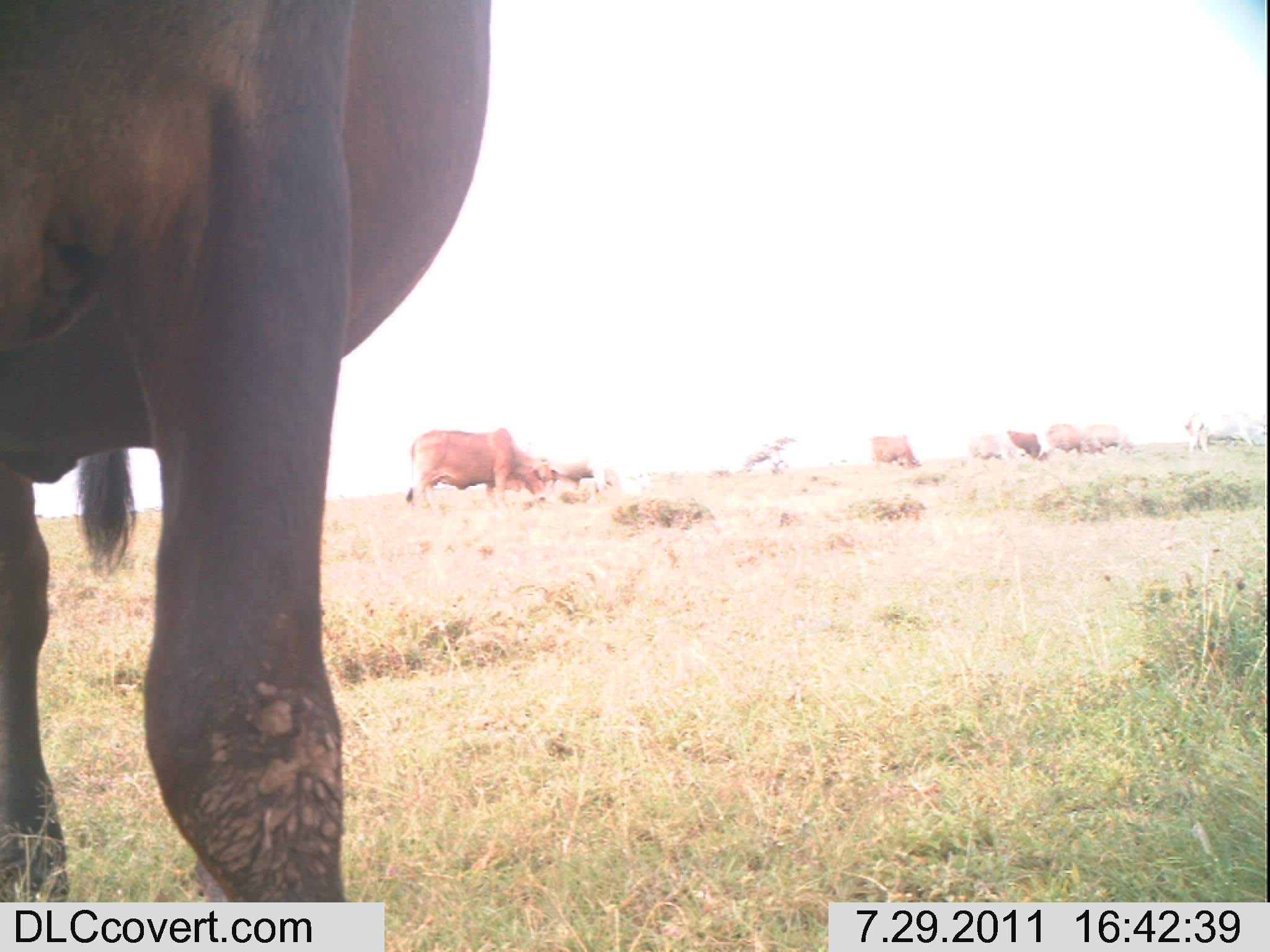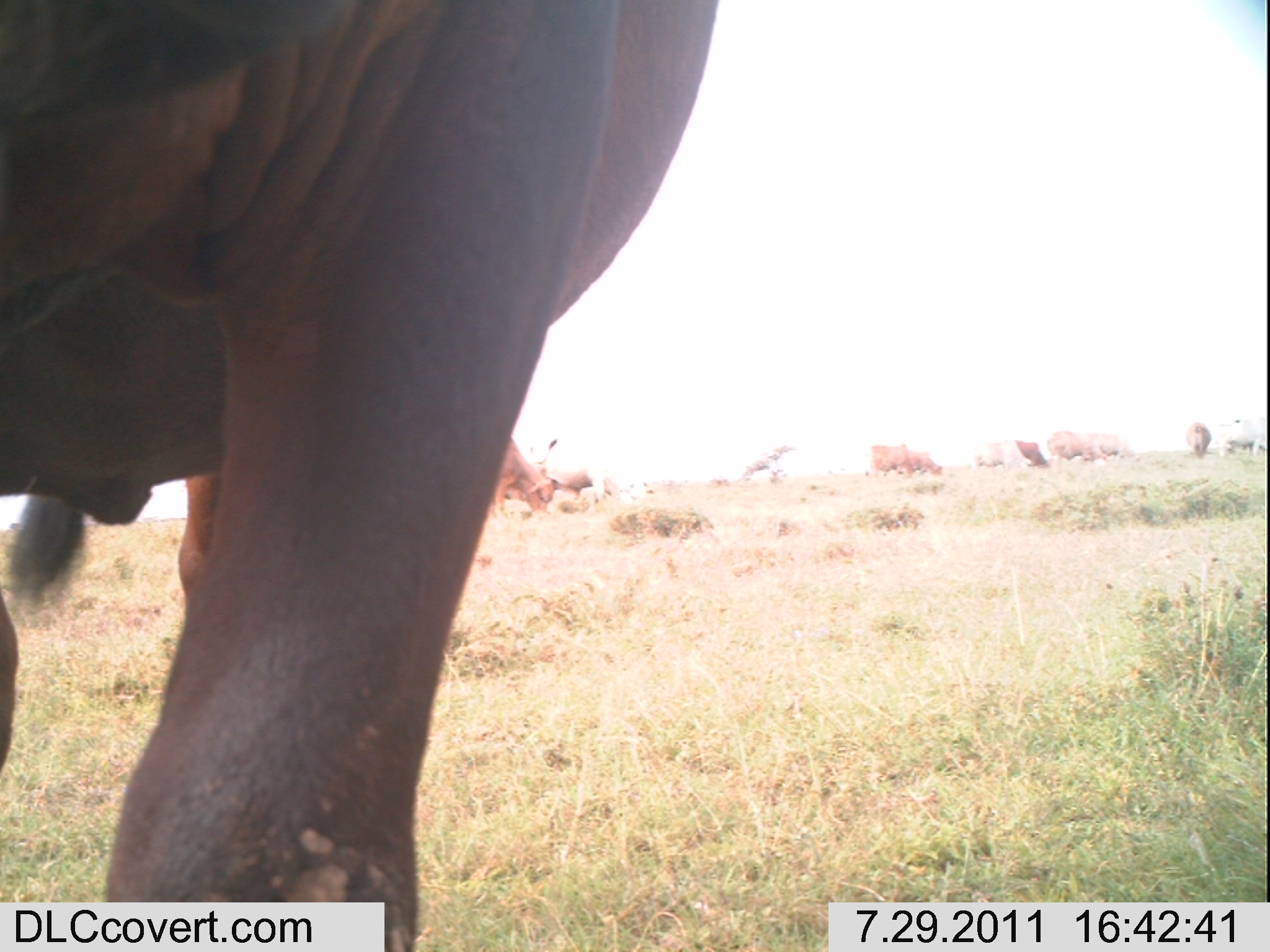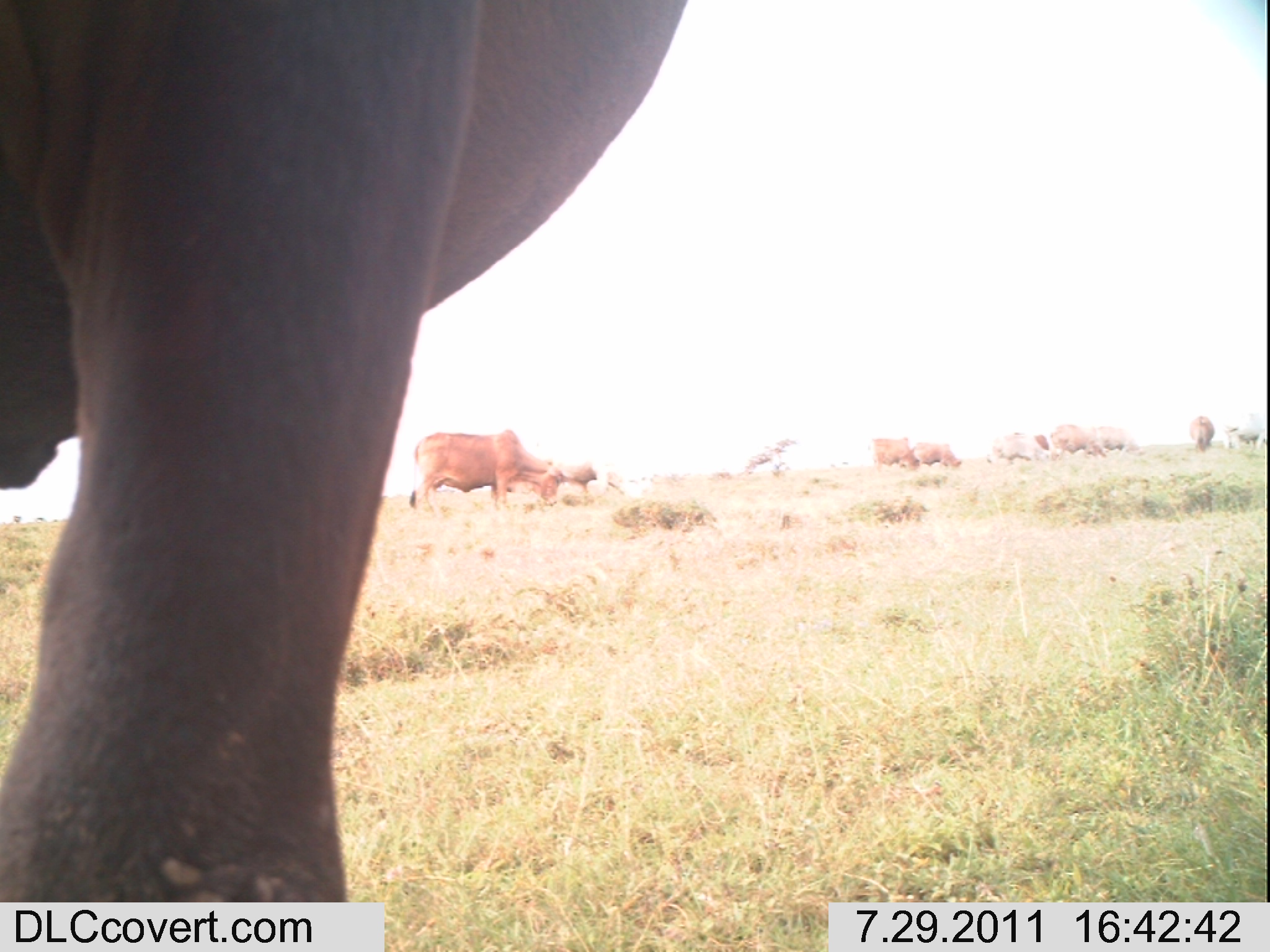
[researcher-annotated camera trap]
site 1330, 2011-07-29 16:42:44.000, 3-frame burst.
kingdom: Animalia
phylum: Chordata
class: Mammalia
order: Artiodactyla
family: Bovidae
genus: Bos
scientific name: Bos taurus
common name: domestic cattle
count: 7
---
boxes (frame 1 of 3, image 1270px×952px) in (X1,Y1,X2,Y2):
bos taurus: (0,0,486,895); (404,425,551,512); (527,433,638,505); (1183,409,1265,450); (1078,423,1141,463); (867,433,921,470); (1042,421,1081,459); (1003,430,1042,459)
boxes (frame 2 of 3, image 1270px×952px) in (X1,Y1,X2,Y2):
bos taurus: (0,0,716,947); (527,433,638,505); (489,425,551,512); (1183,409,1265,450); (969,436,1031,470); (1077,429,1133,464); (867,433,913,474); (1047,428,1084,459); (905,447,942,477); (1015,438,1046,465); (1010,435,1022,440)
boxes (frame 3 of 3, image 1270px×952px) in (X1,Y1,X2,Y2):
bos taurus: (1,0,684,948); (408,428,564,517); (537,439,643,496); (867,434,920,474); (989,431,1051,464); (1220,410,1264,451); (912,441,963,474); (1096,427,1144,462); (1052,423,1094,456); (1187,415,1215,452); (1013,431,1050,451)